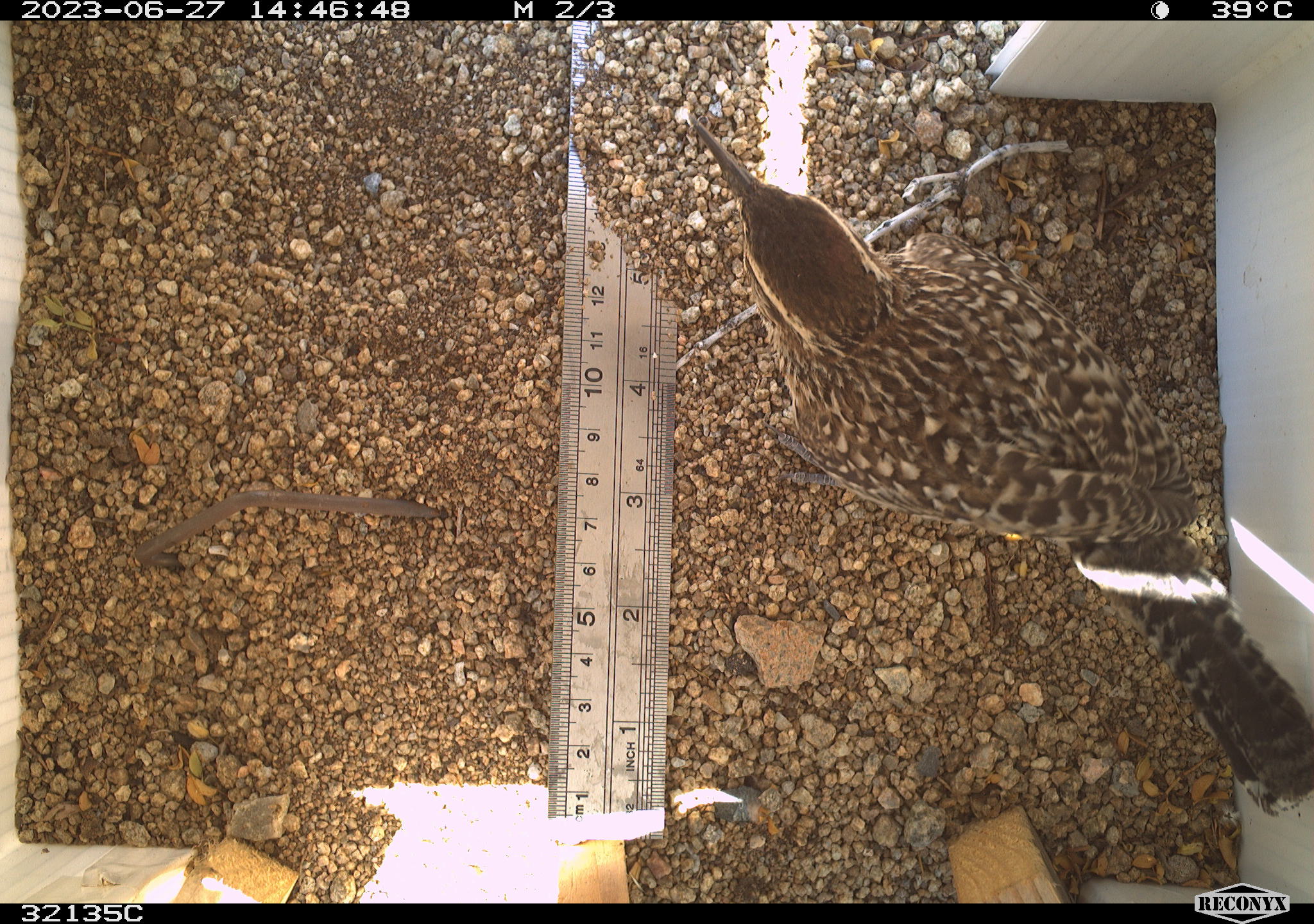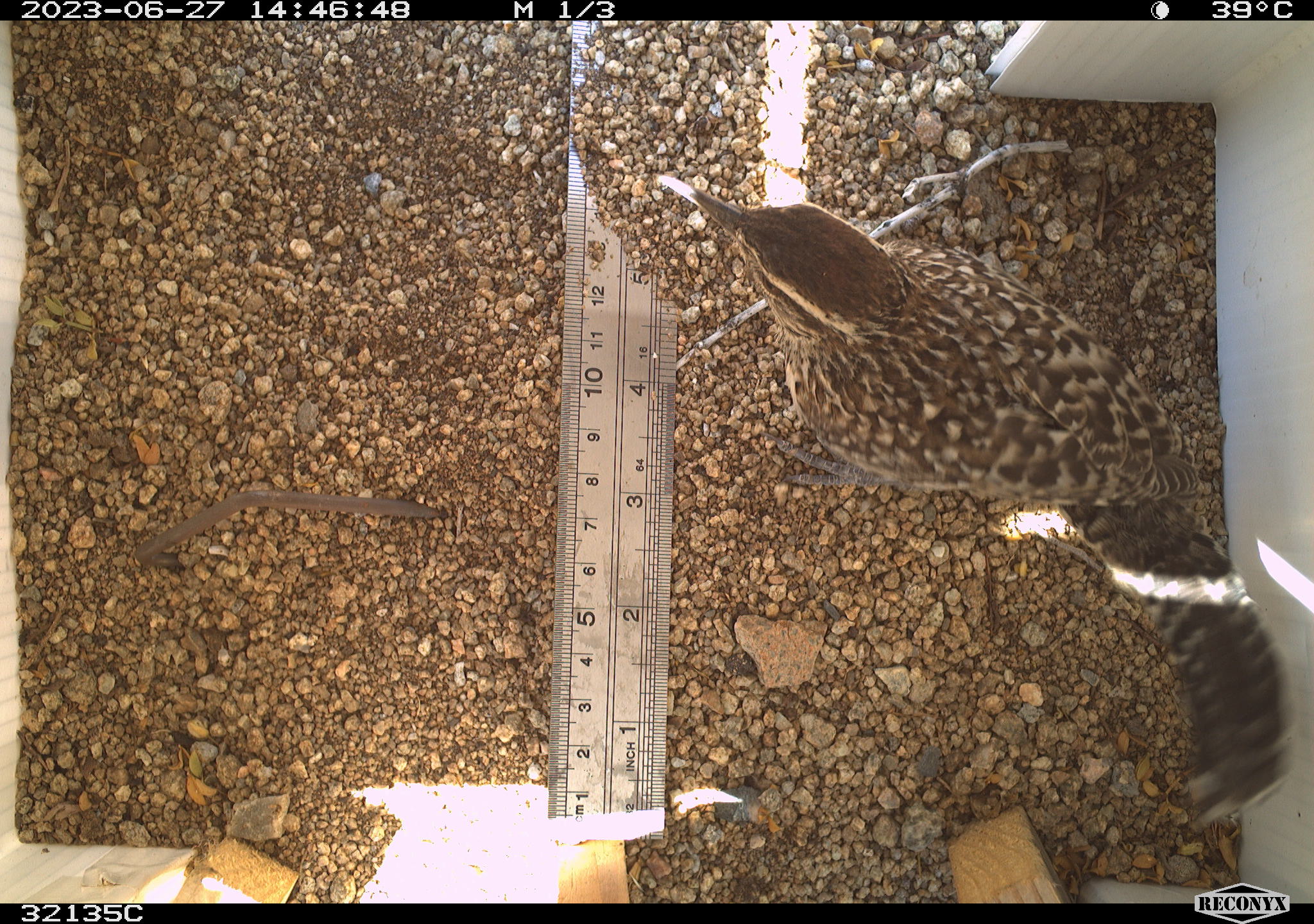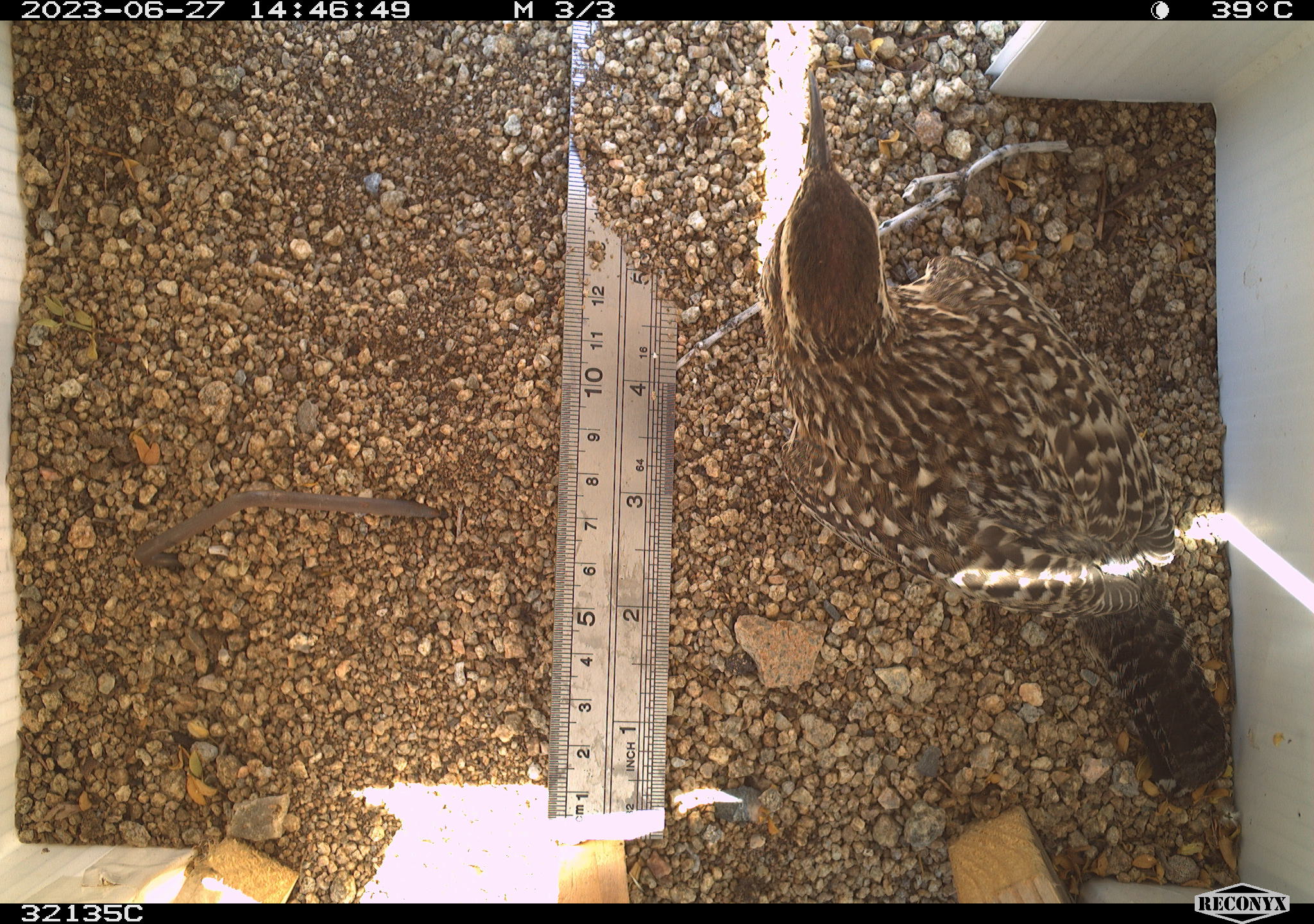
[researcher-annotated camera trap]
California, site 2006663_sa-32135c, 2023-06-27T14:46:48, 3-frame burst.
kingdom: Animalia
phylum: Chordata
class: Aves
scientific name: Aves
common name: bird